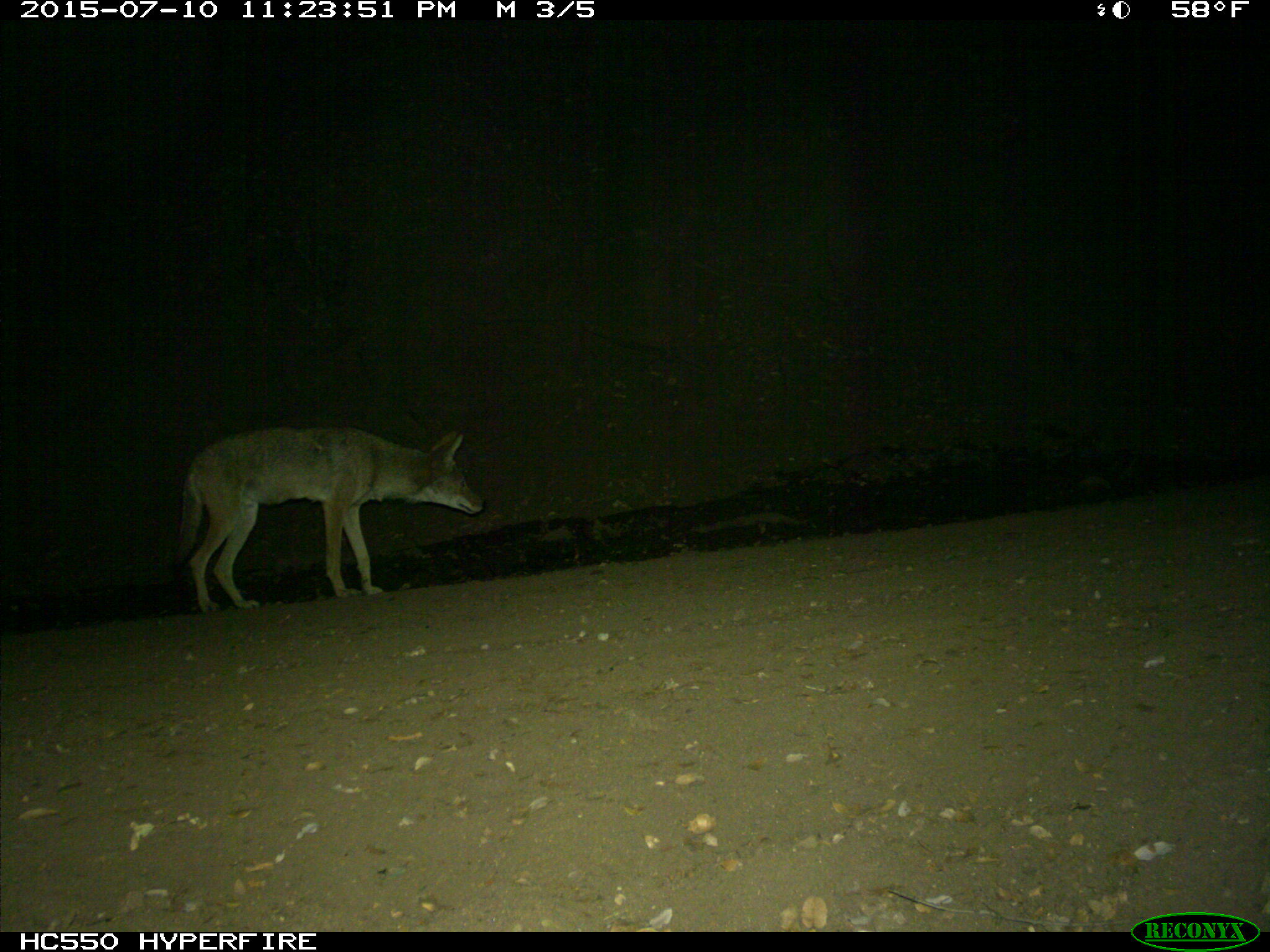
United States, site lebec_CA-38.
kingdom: Animalia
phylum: Chordata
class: Mammalia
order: Carnivora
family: Canidae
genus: Canis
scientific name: Canis latrans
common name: coyote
Canis latrans (coyote).